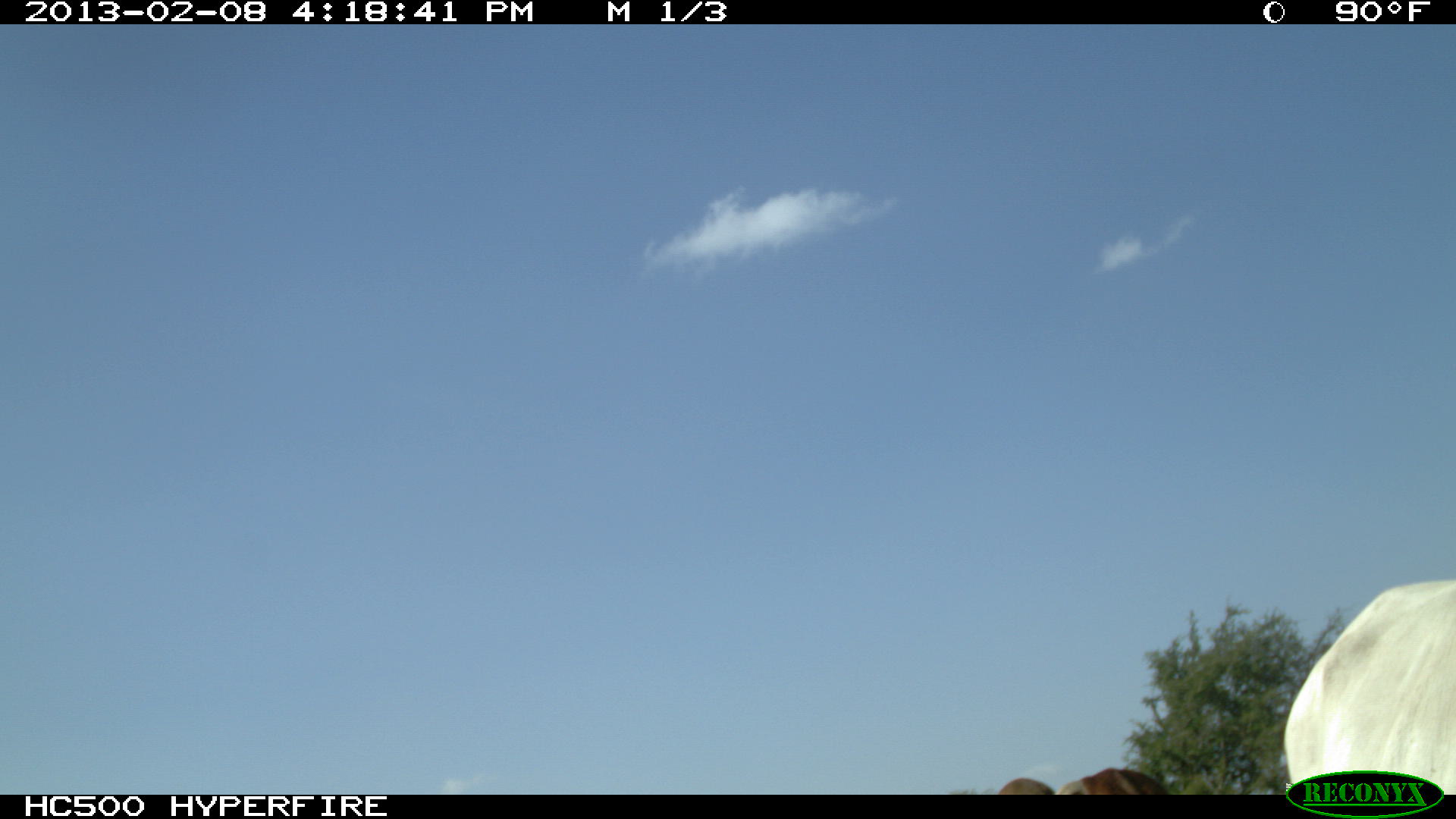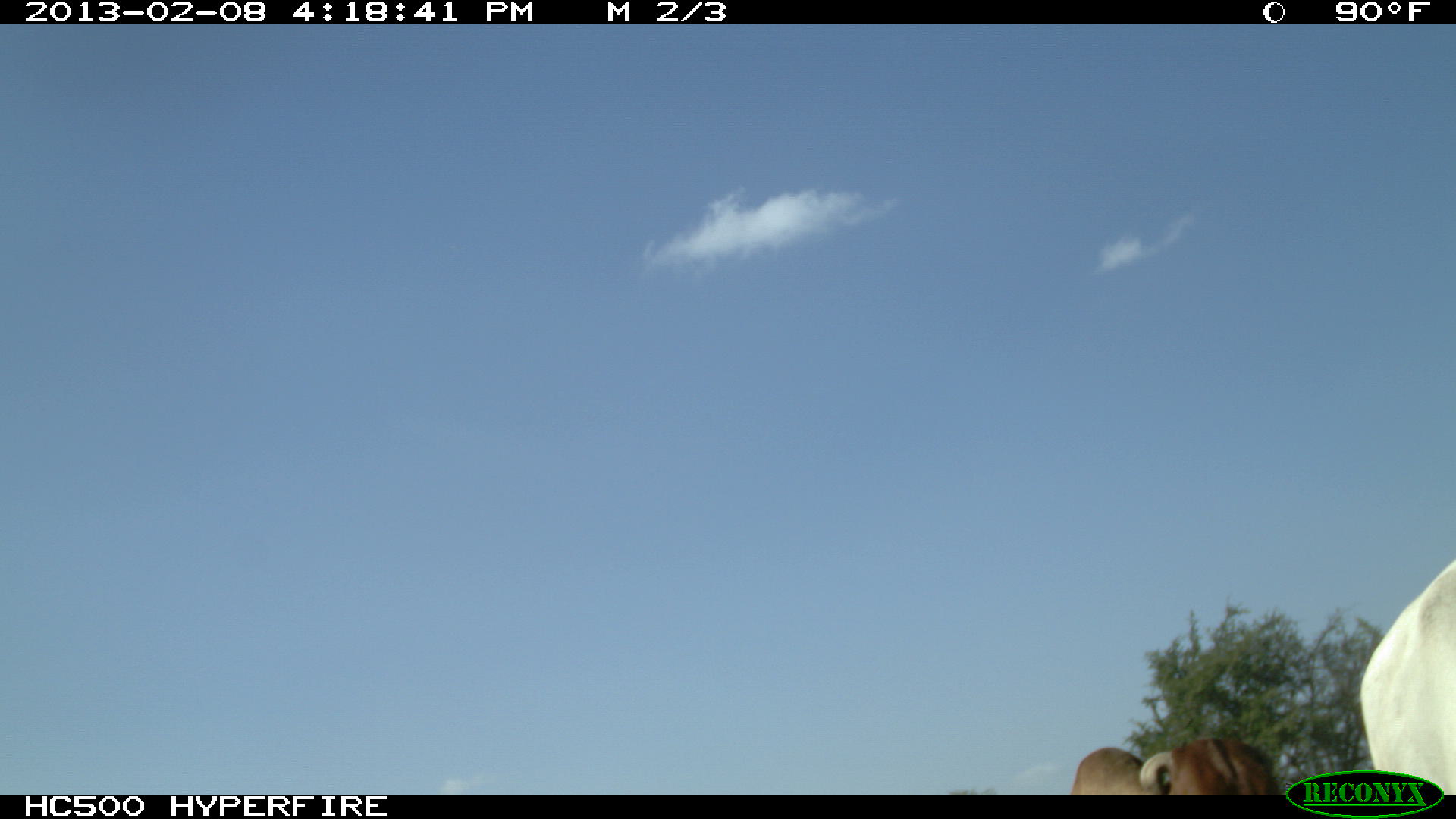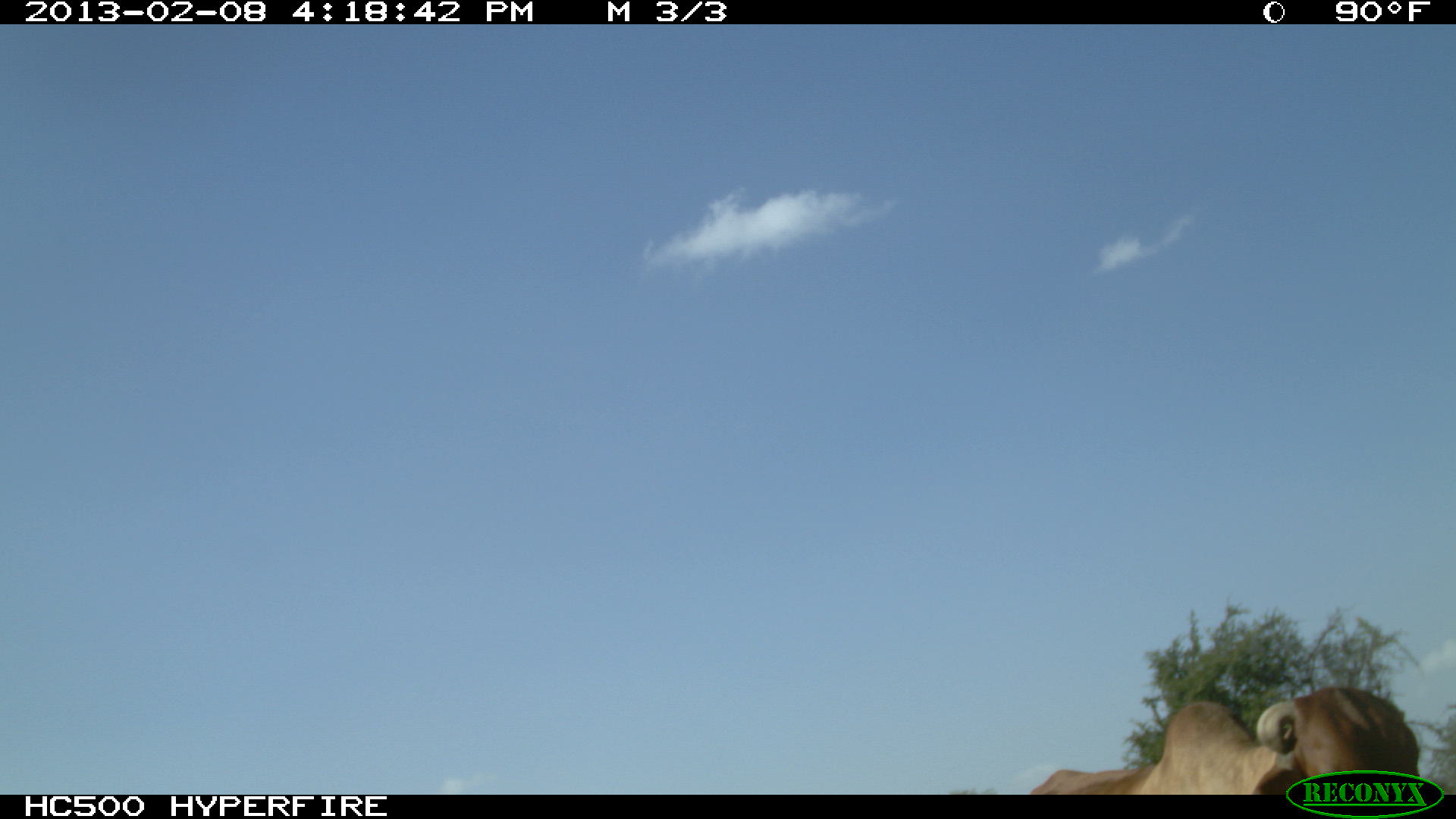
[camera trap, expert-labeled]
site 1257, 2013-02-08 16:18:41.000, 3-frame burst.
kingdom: Animalia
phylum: Chordata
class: Mammalia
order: Artiodactyla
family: Bovidae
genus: Bos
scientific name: Bos taurus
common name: domestic cattle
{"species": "Bos taurus (domestic cattle)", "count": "2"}